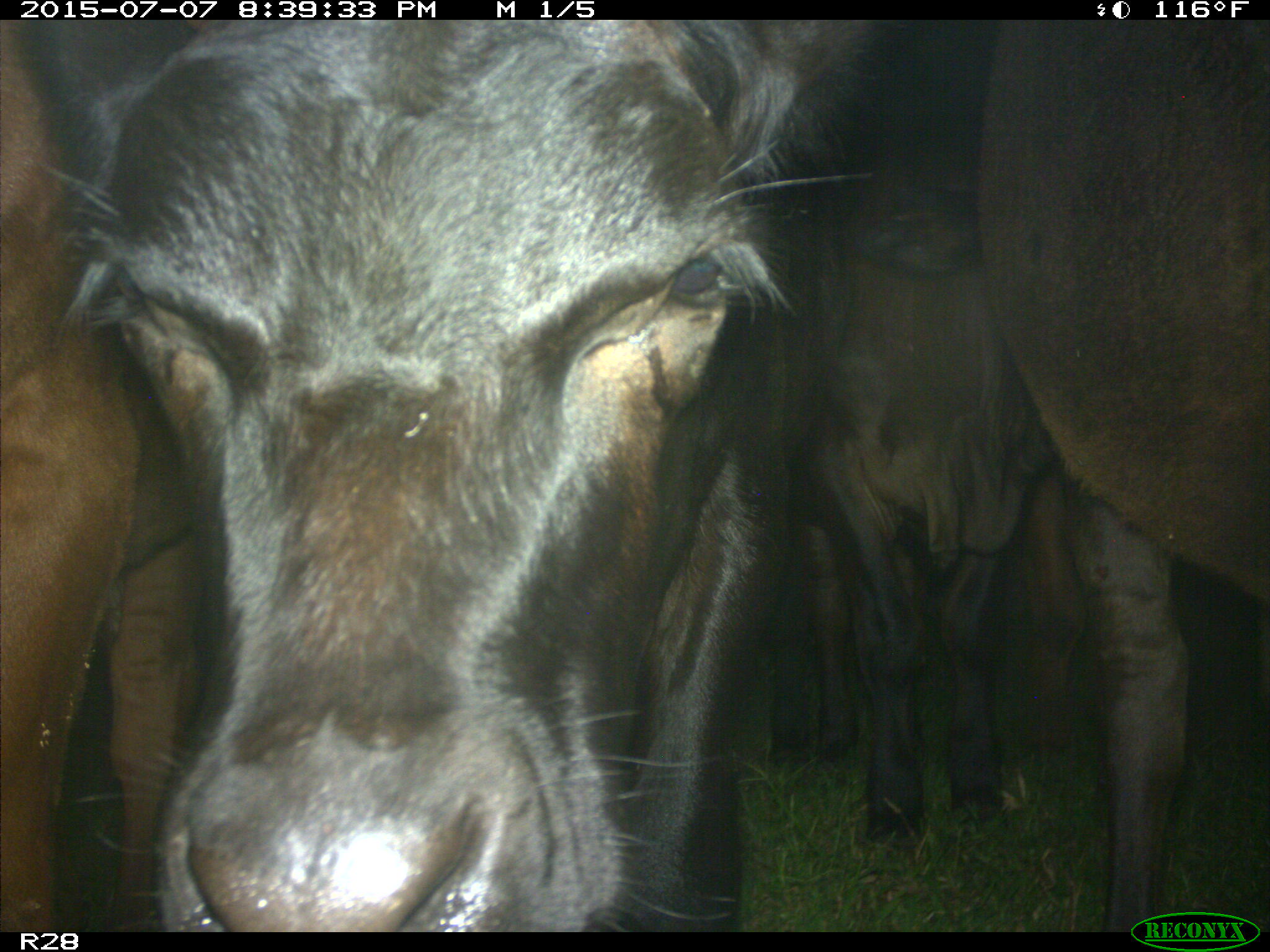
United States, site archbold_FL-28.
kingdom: Animalia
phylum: Chordata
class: Mammalia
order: Artiodactyla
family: Bovidae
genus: Bos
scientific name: Bos taurus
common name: domestic cow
Bos taurus (domestic cow).